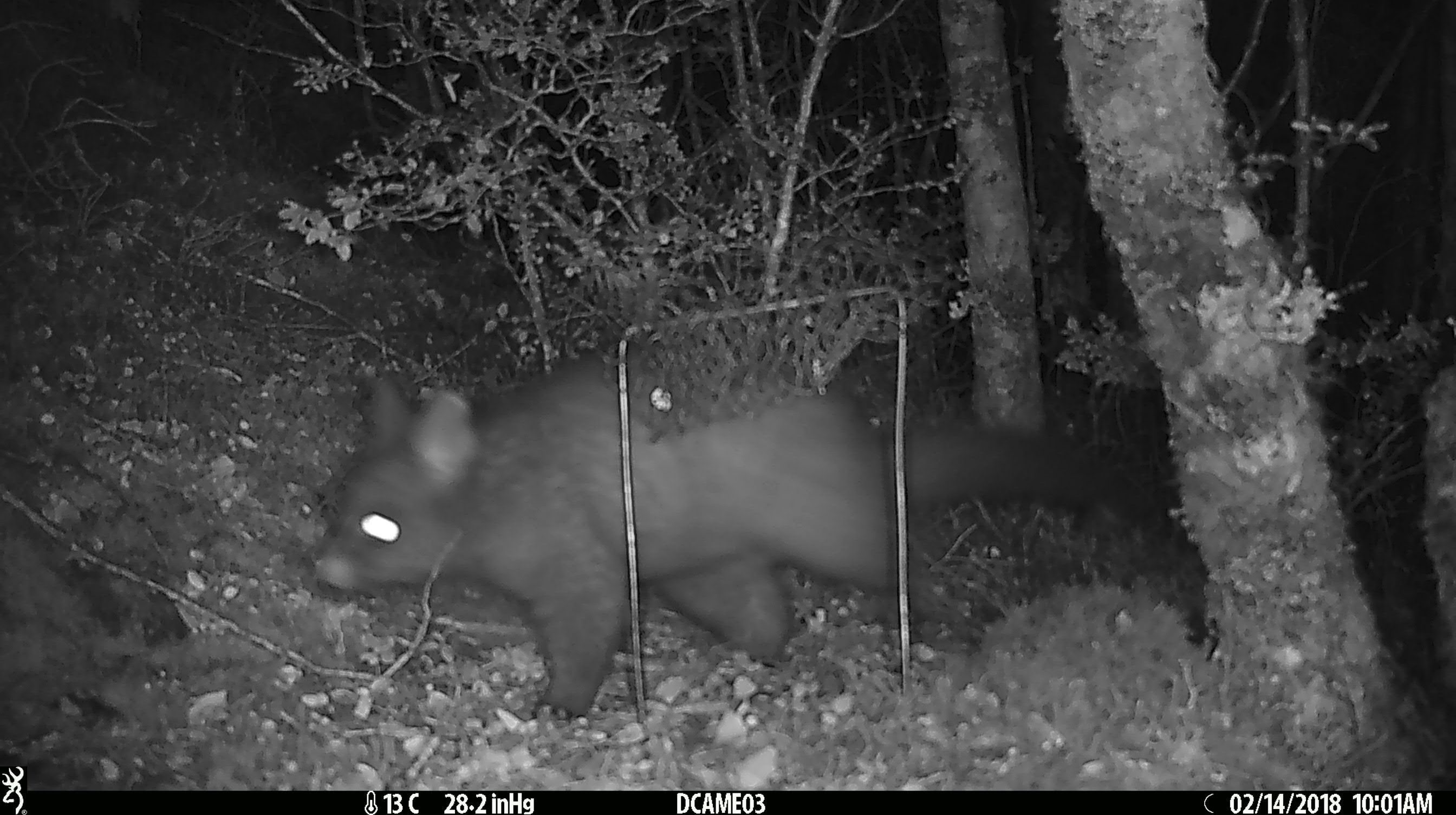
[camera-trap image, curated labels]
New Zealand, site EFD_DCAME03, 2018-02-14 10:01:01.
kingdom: Animalia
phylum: Chordata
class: Mammalia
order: Diprotodontia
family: Phalangeridae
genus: Trichosurus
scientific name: Trichosurus vulpecula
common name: common brushtail possum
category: possum